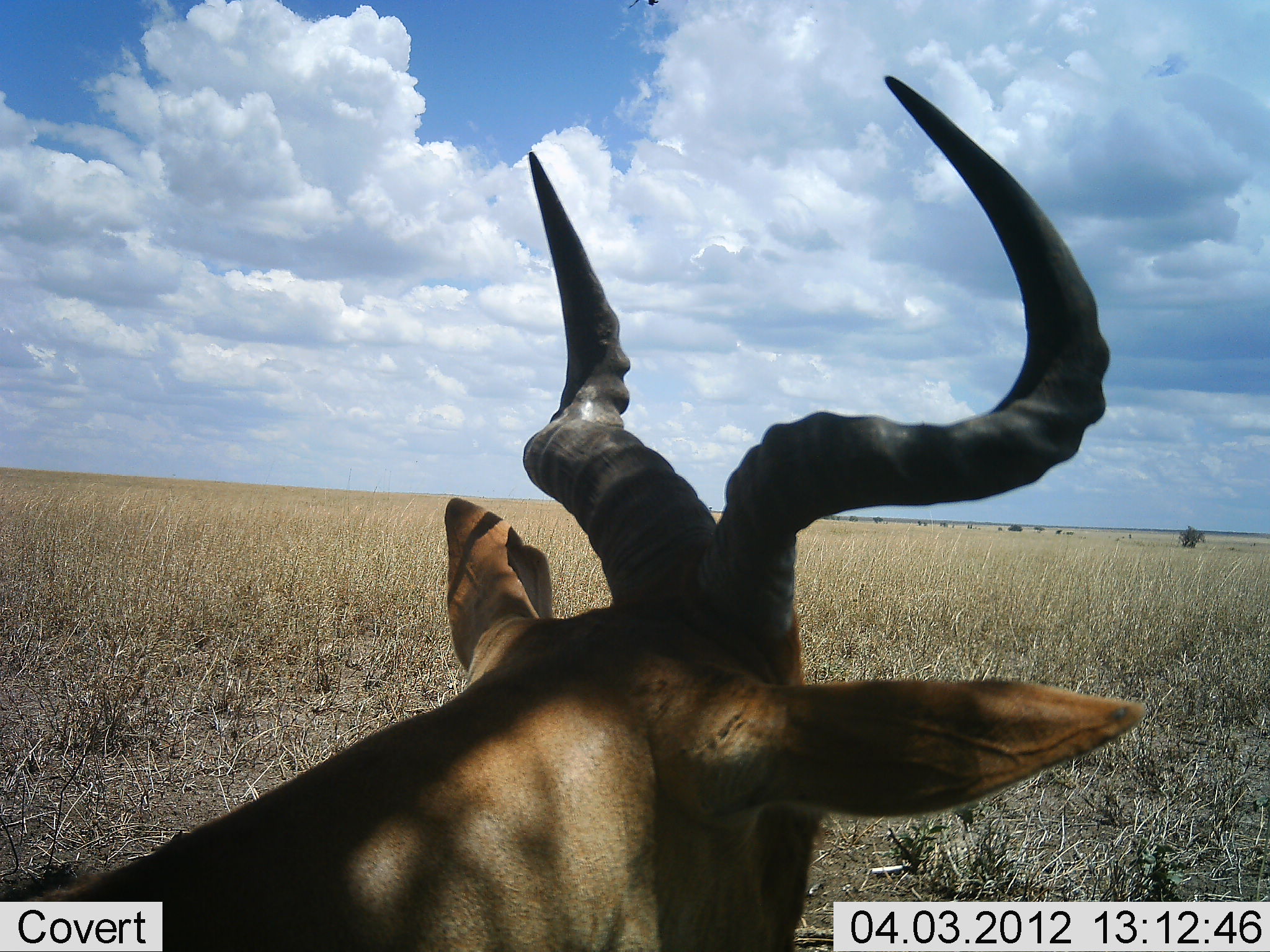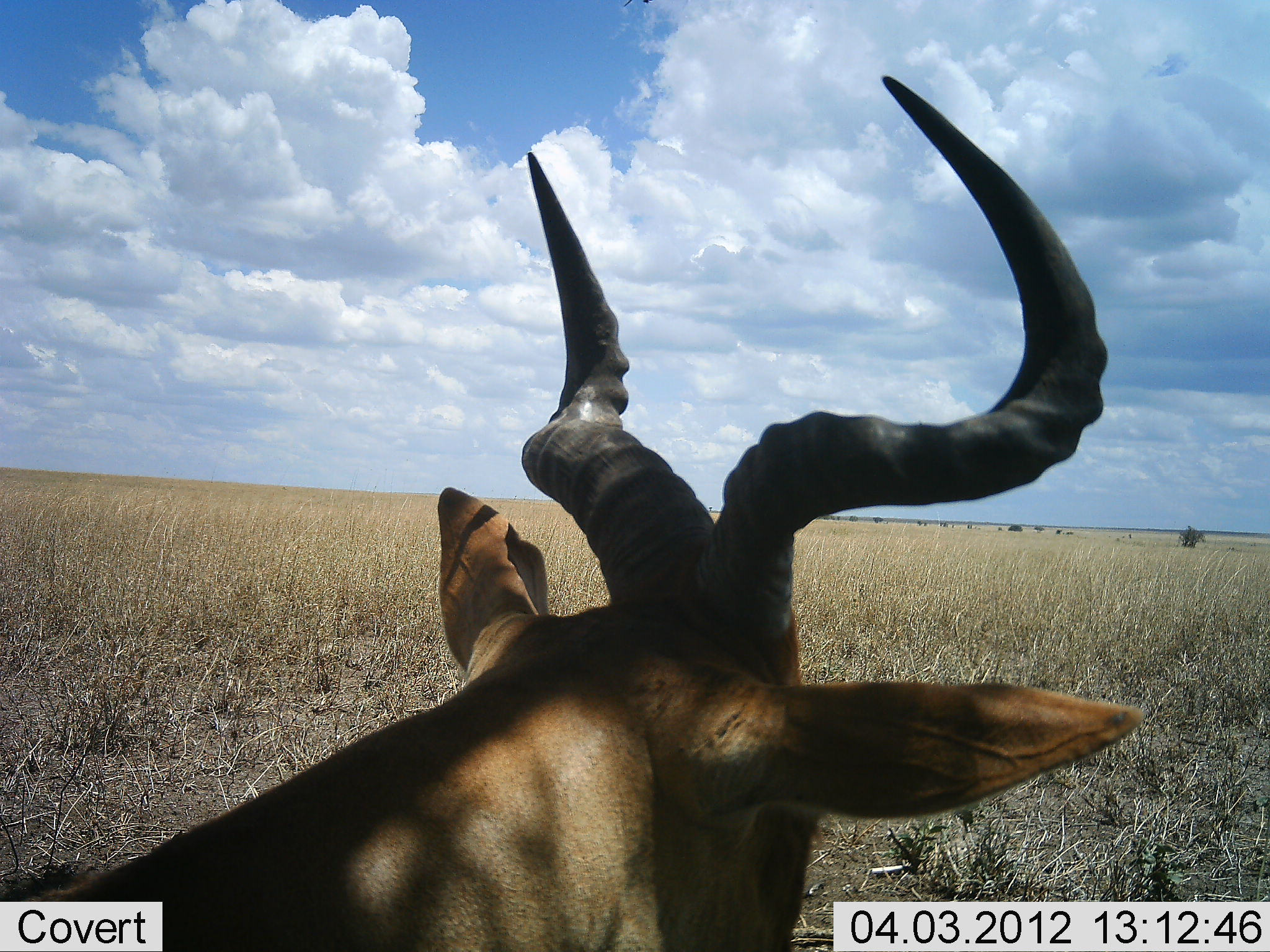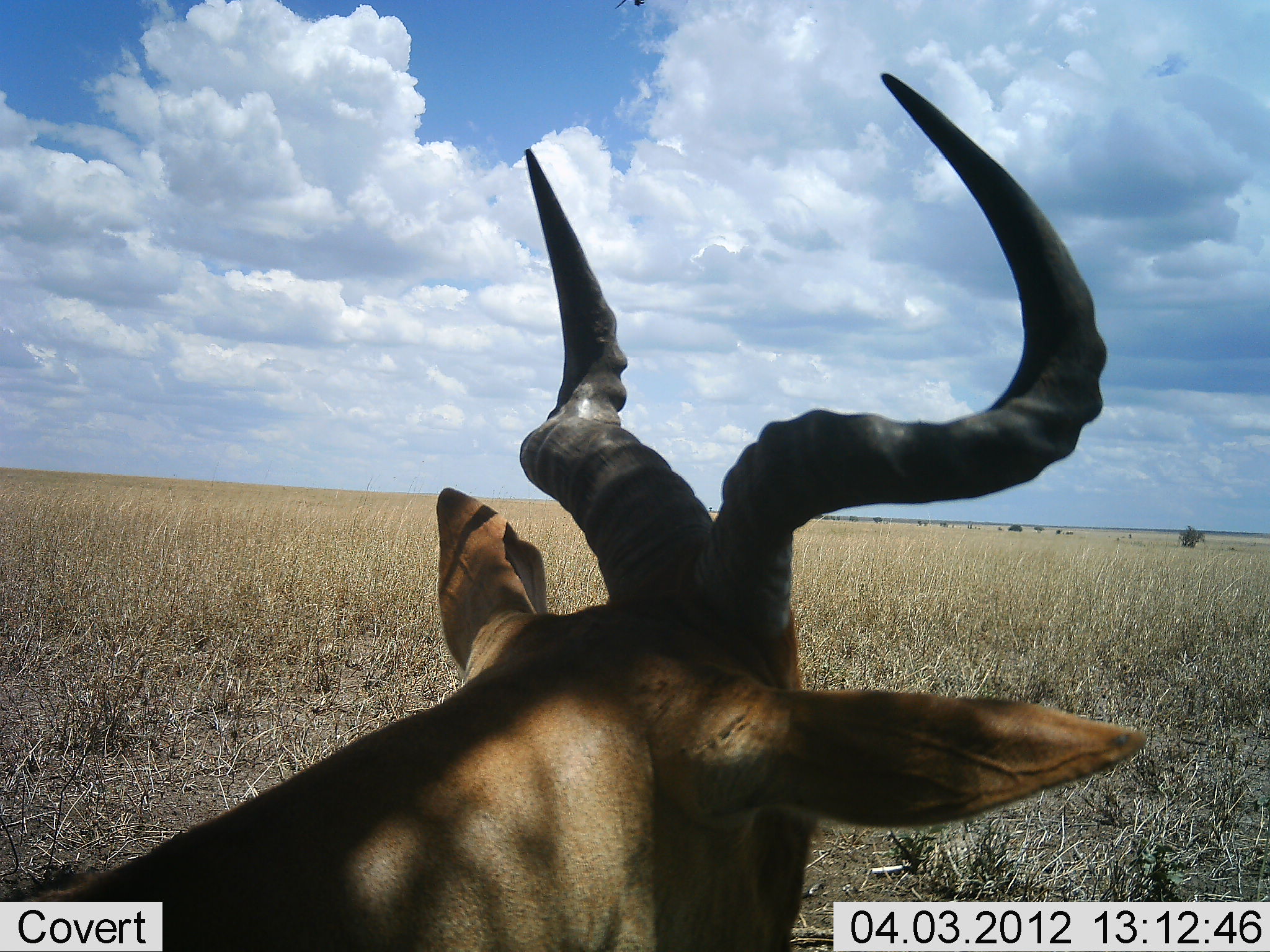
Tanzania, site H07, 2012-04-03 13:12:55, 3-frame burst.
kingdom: Animalia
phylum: Chordata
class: Mammalia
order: Artiodactyla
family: Bovidae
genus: Alcelaphus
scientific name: Alcelaphus buselaphus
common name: hartebeest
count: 1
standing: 58%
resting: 37%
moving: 5%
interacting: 0%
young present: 0%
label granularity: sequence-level